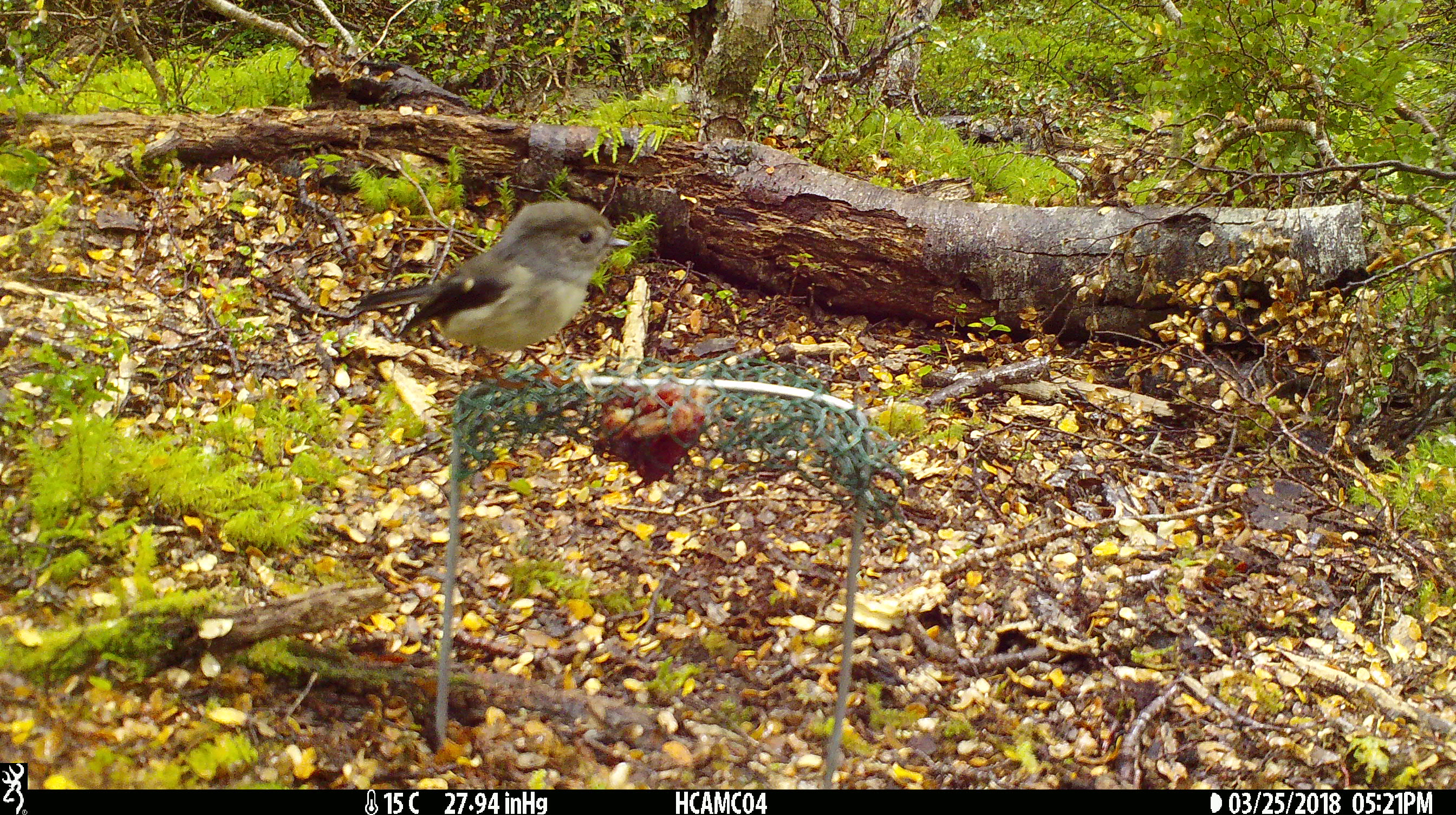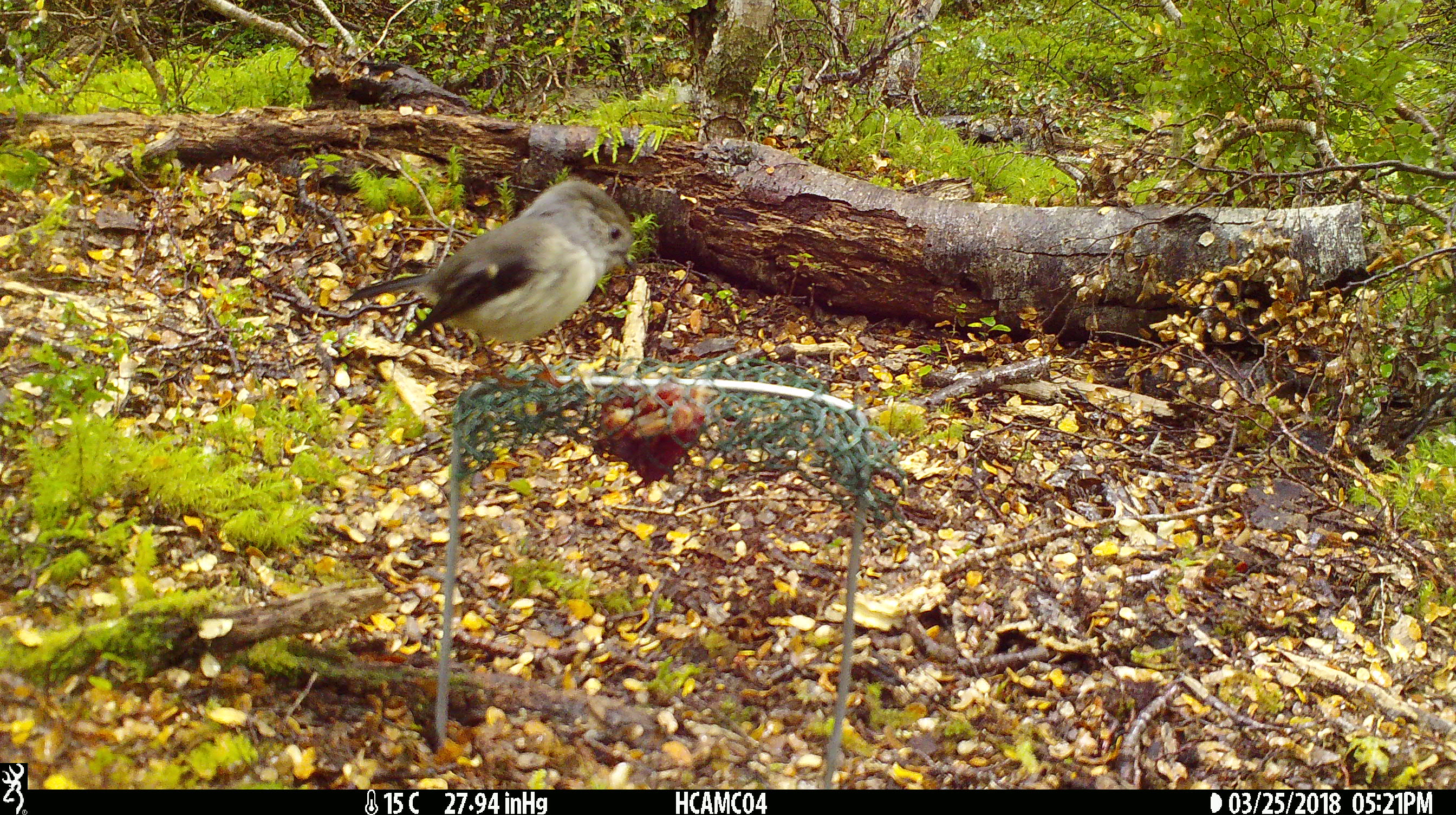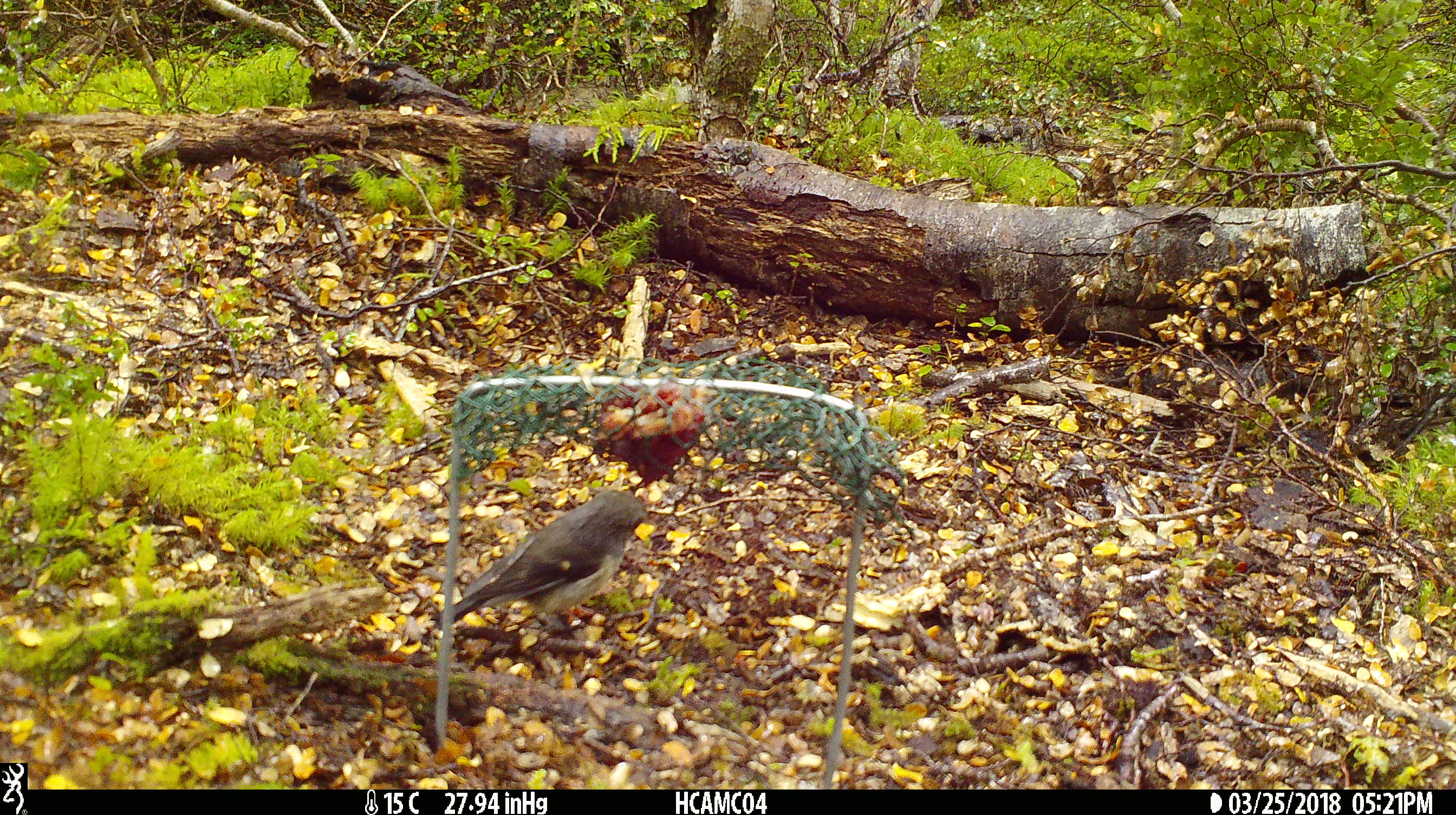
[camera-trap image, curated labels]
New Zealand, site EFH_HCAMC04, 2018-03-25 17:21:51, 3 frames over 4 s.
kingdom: Animalia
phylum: Chordata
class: Aves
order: Passeriformes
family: Petroicidae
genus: Petroica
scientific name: Petroica macrocephala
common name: tomtit